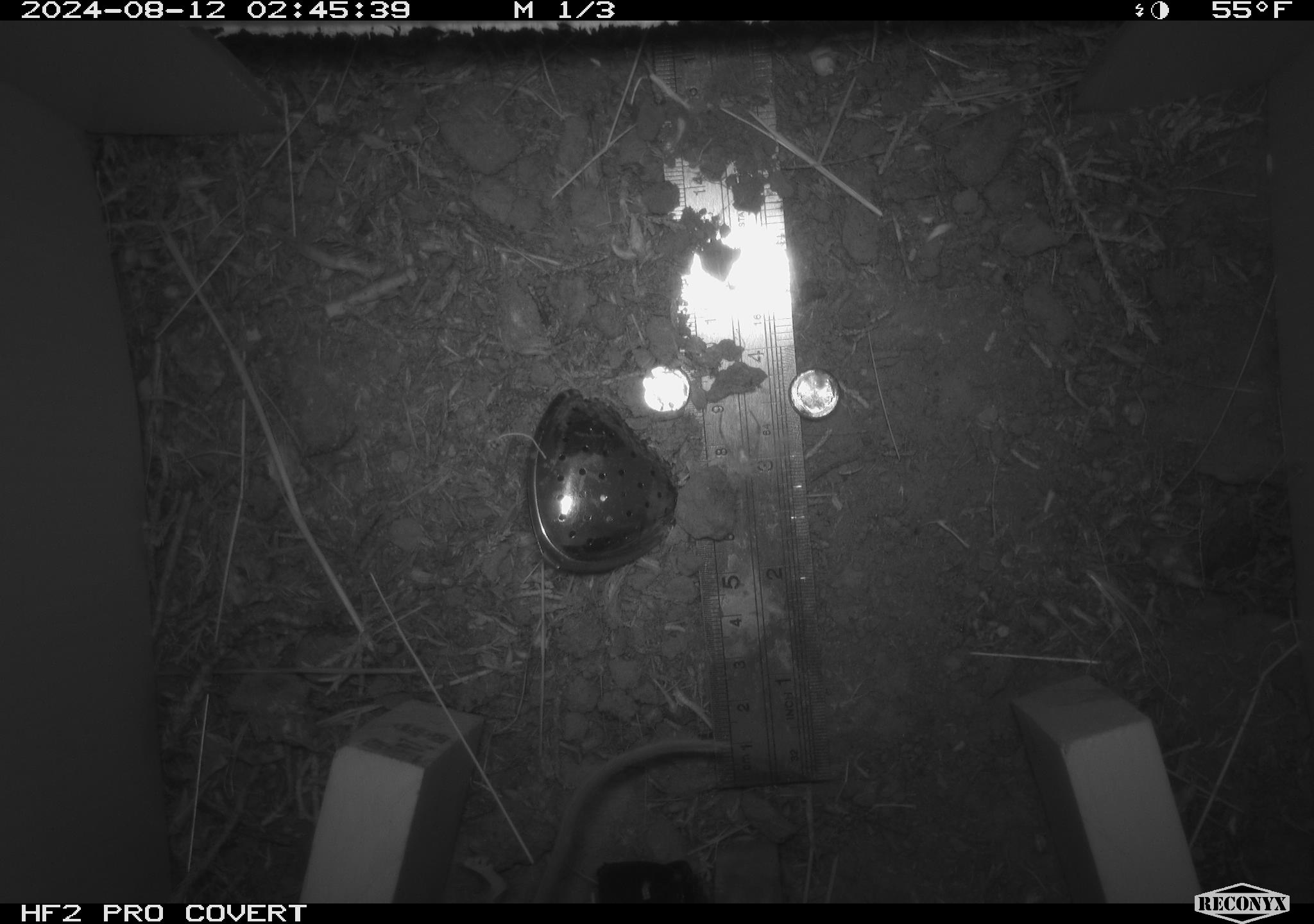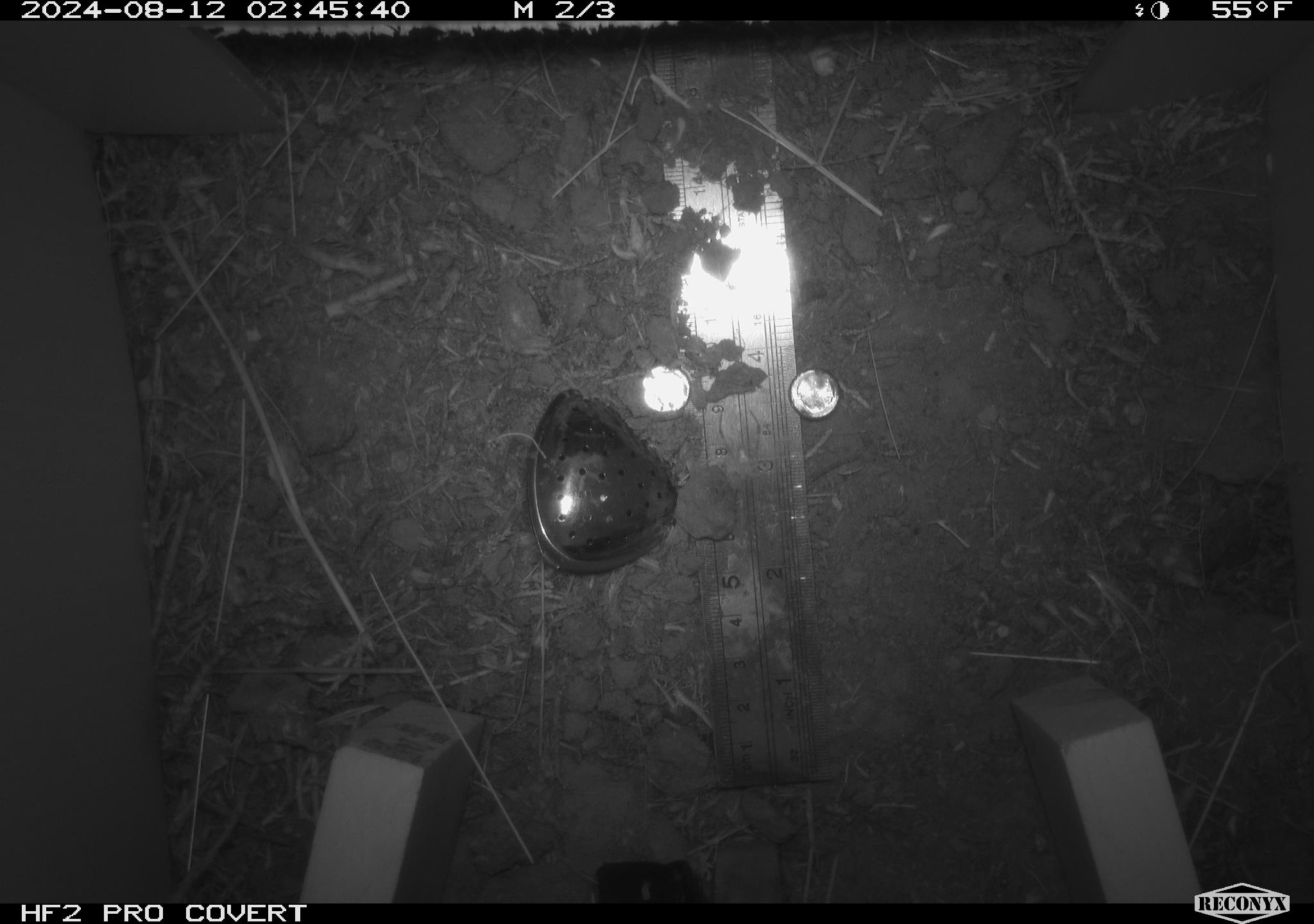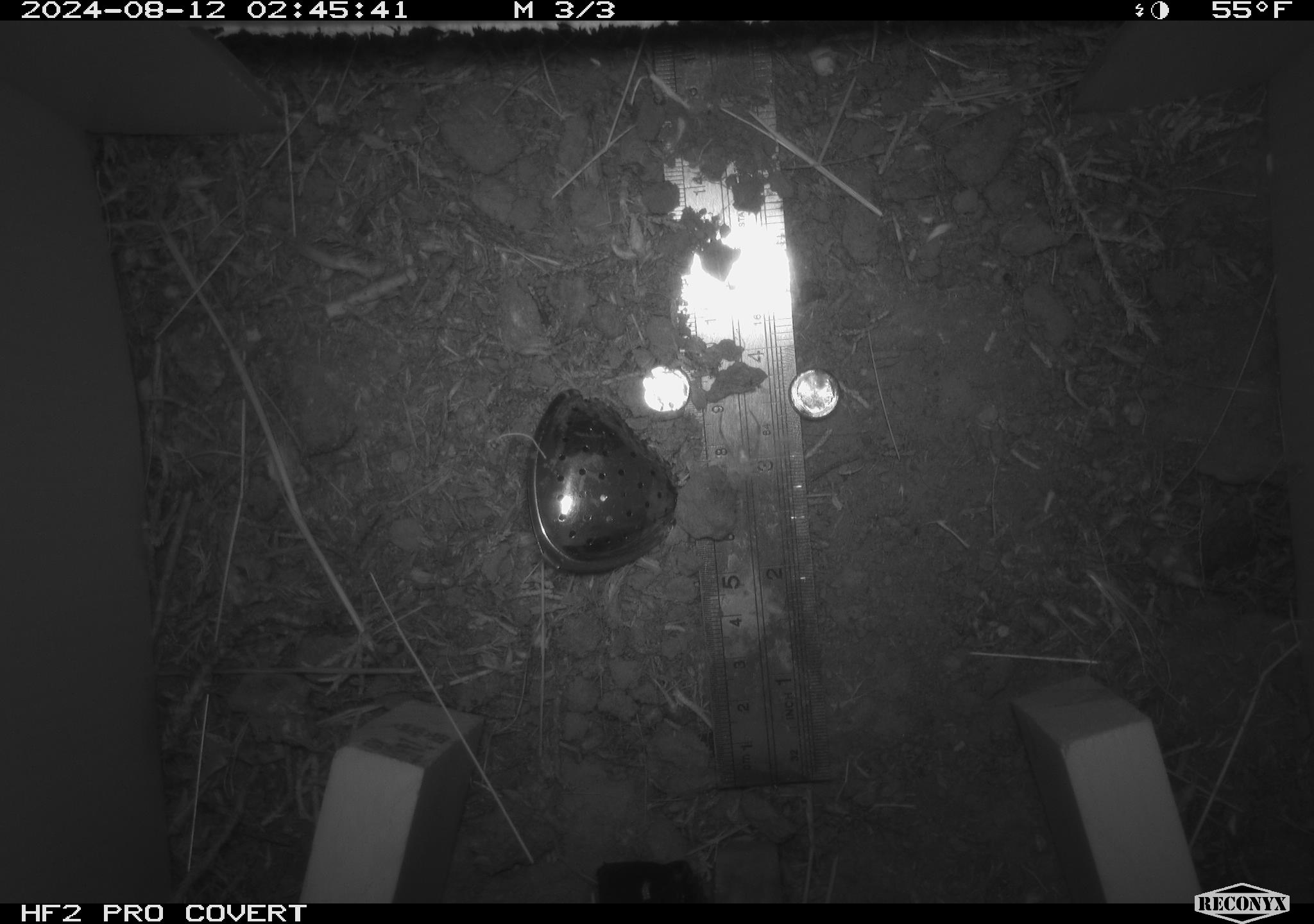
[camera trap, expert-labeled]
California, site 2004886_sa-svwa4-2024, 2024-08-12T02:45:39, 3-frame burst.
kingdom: Animalia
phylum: Chordata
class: Mammalia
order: Rodentia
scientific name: Rodentia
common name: mouse species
Mouse species (Rodentia).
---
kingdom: Animalia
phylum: Arthropoda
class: Arachnida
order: Araneae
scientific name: Araneae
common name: spider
Spider (Araneae).